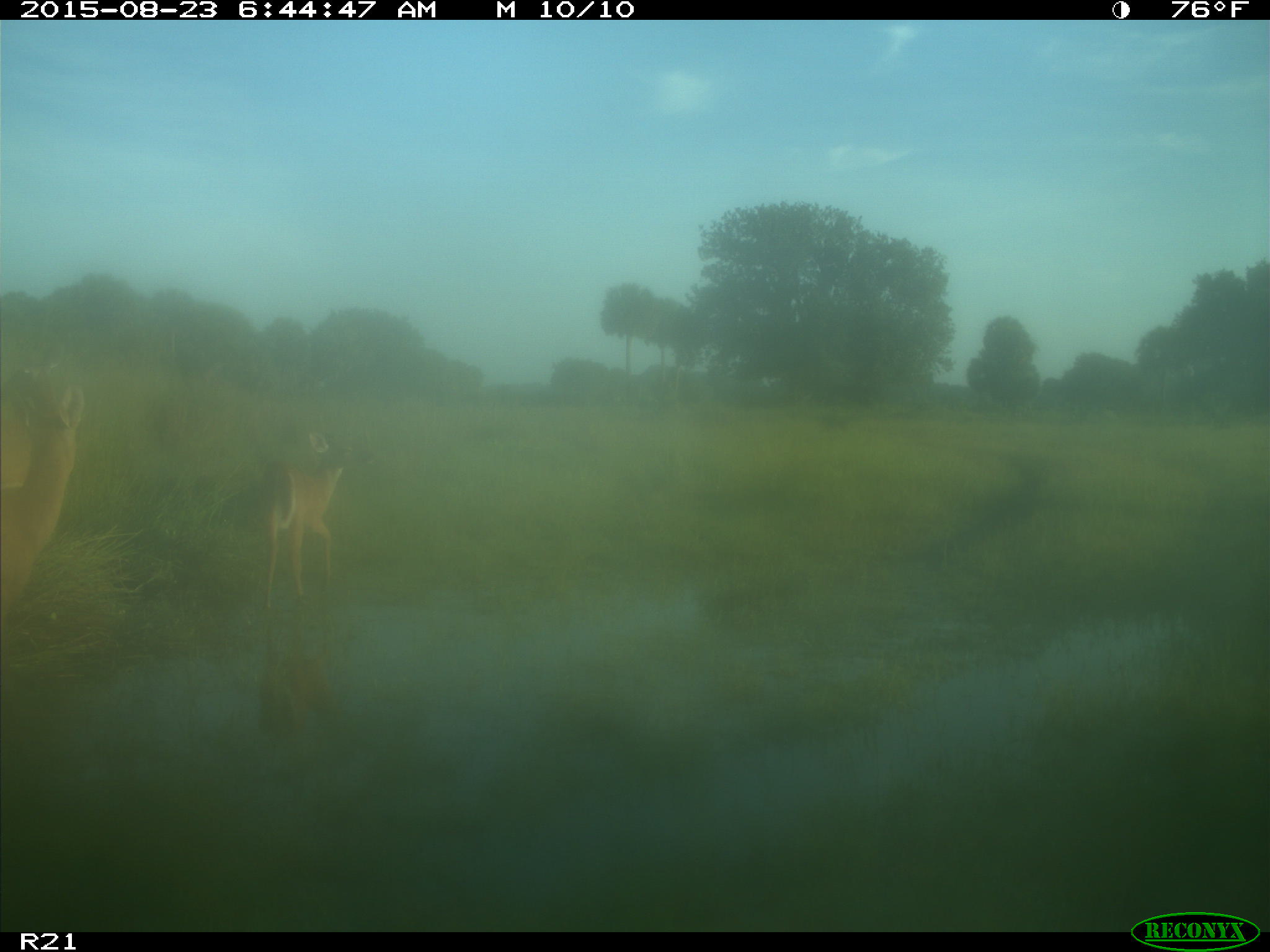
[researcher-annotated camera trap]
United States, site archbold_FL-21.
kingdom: Animalia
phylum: Chordata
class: Mammalia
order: Artiodactyla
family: Cervidae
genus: Odocoileus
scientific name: Odocoileus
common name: deer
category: unidentified deer